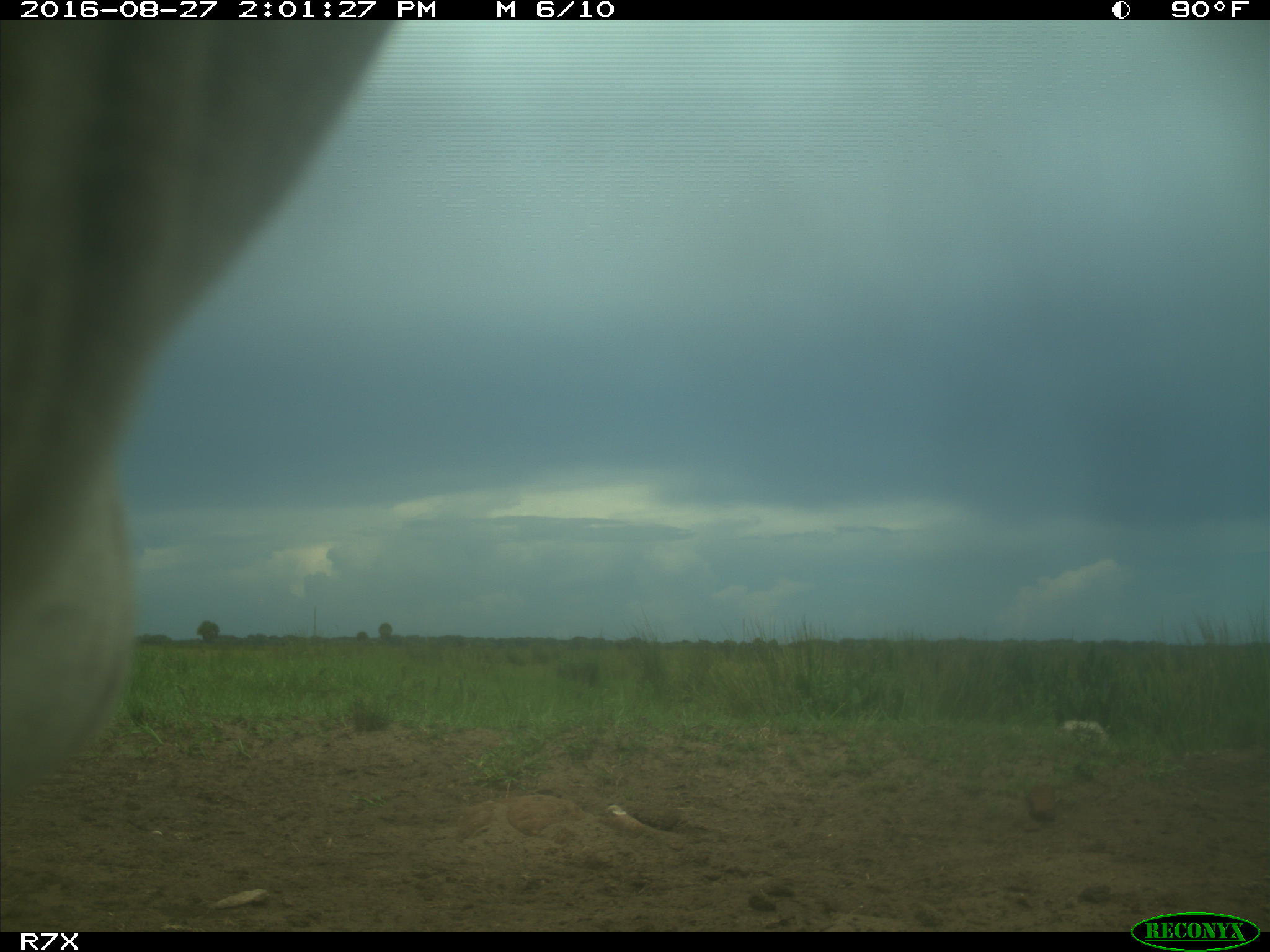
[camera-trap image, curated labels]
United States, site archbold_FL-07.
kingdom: Animalia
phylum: Chordata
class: Mammalia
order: Artiodactyla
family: Bovidae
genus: Bos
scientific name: Bos taurus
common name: domestic cow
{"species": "Bos taurus (domestic cow)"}